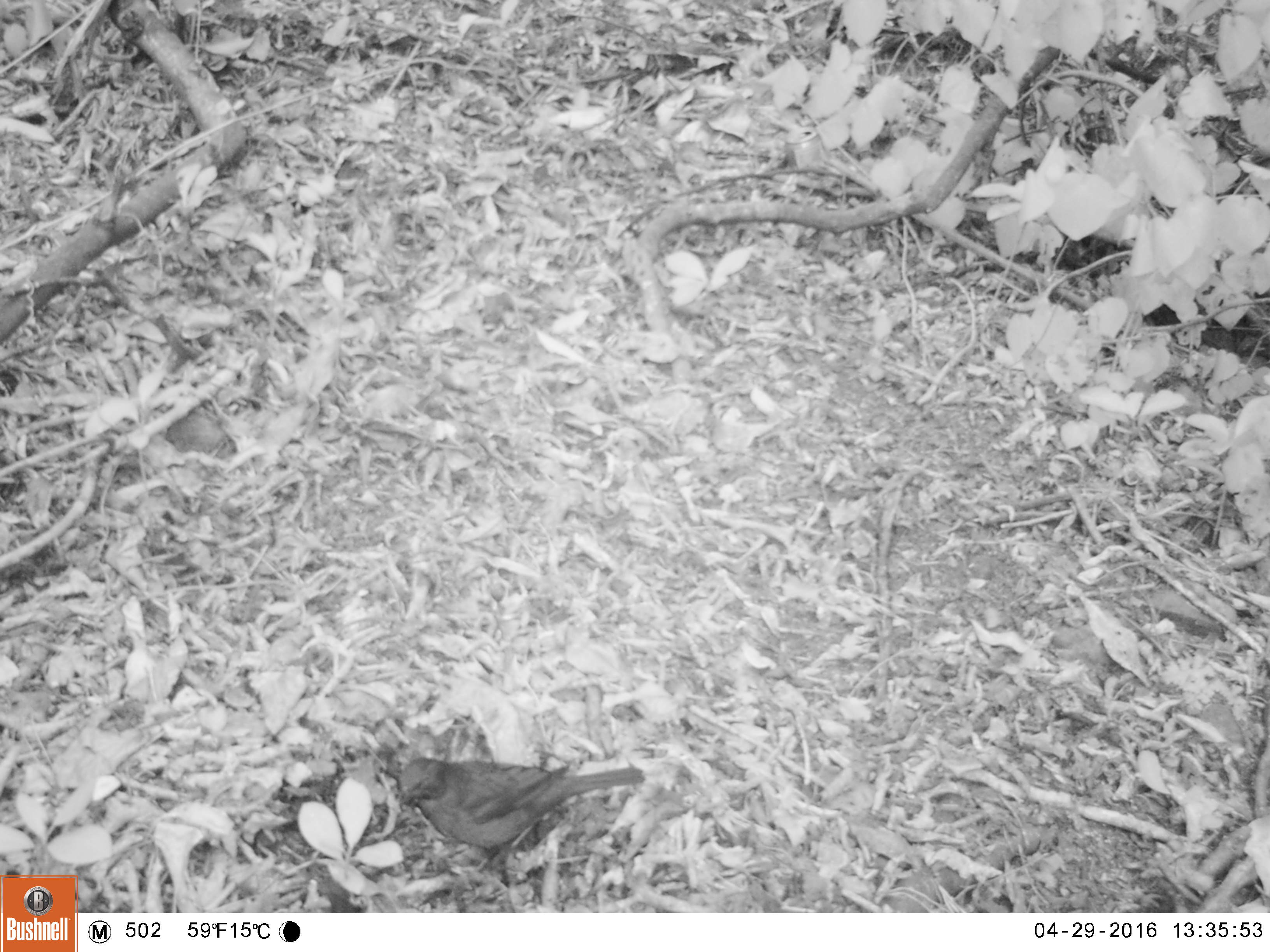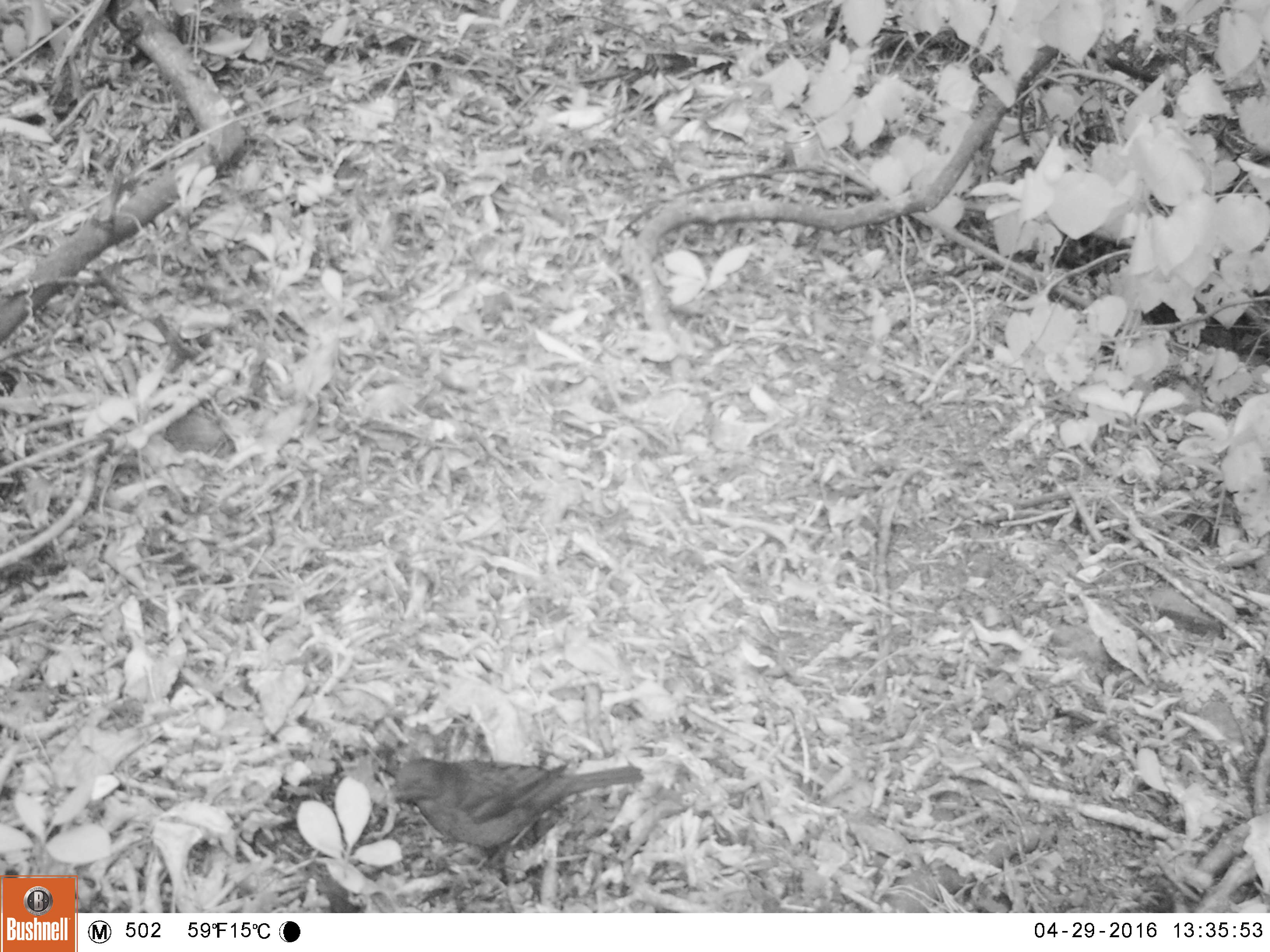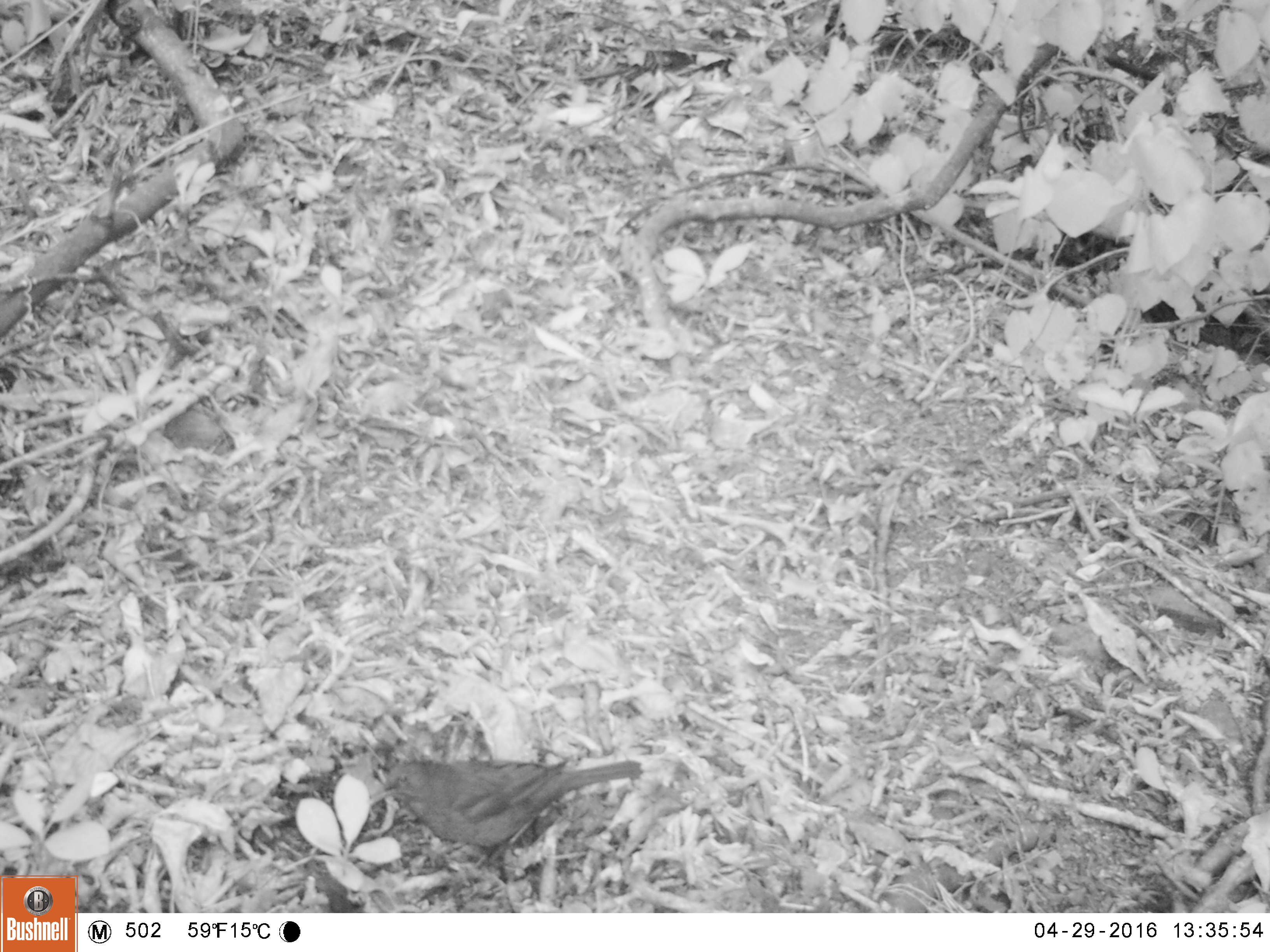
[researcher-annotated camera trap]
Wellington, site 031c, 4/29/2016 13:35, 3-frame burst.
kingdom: Animalia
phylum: Chordata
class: Aves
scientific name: Aves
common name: bird